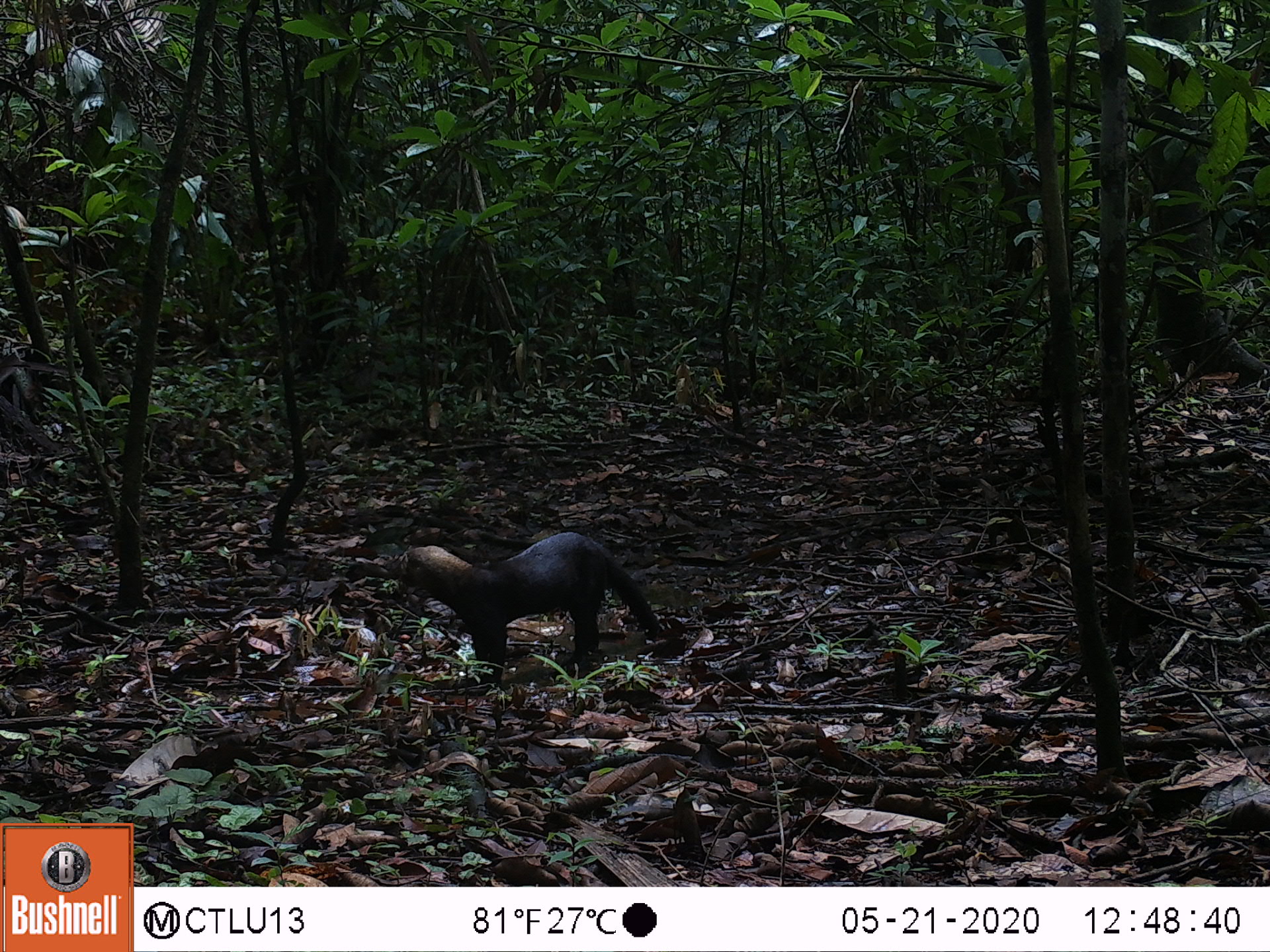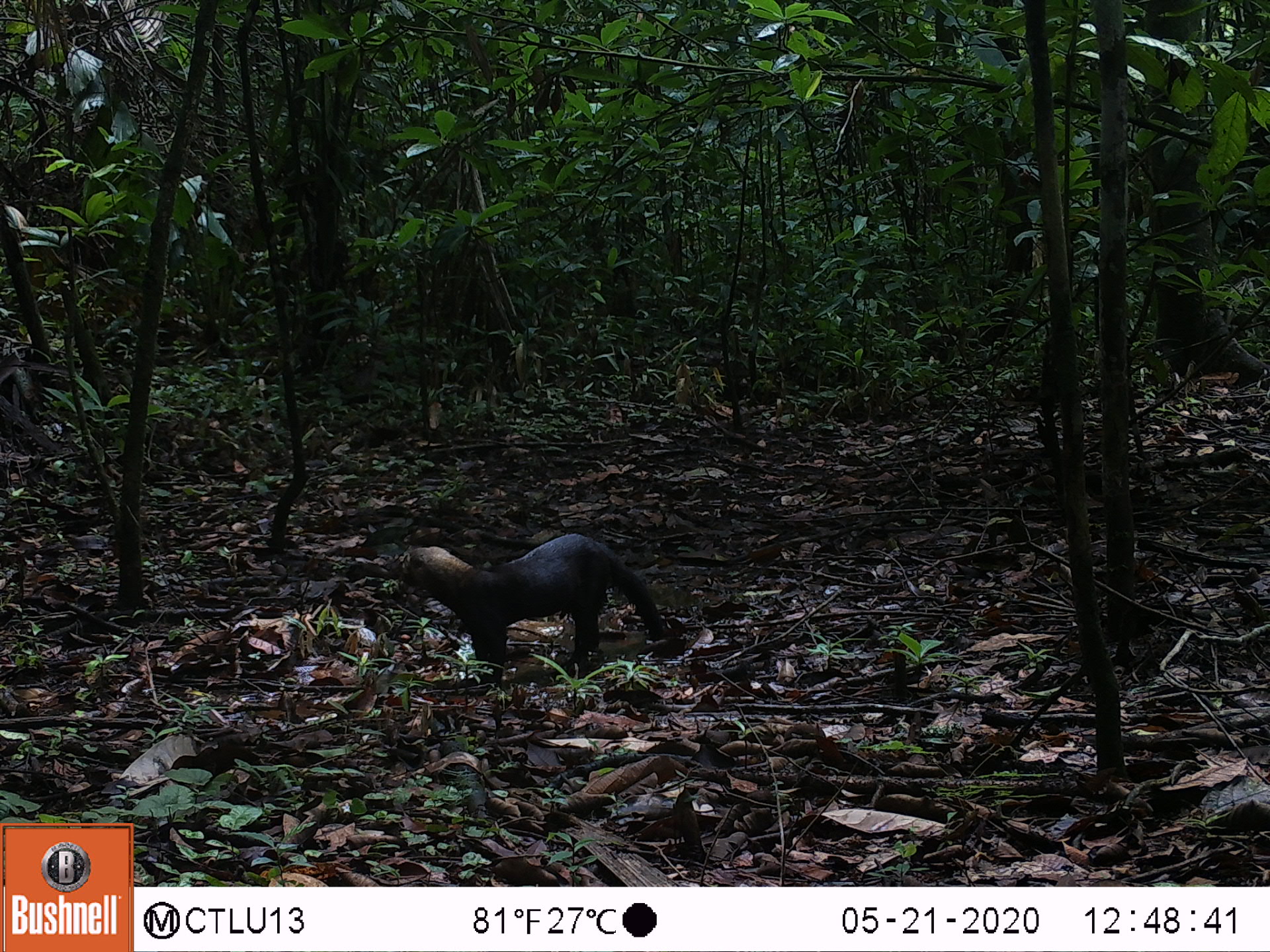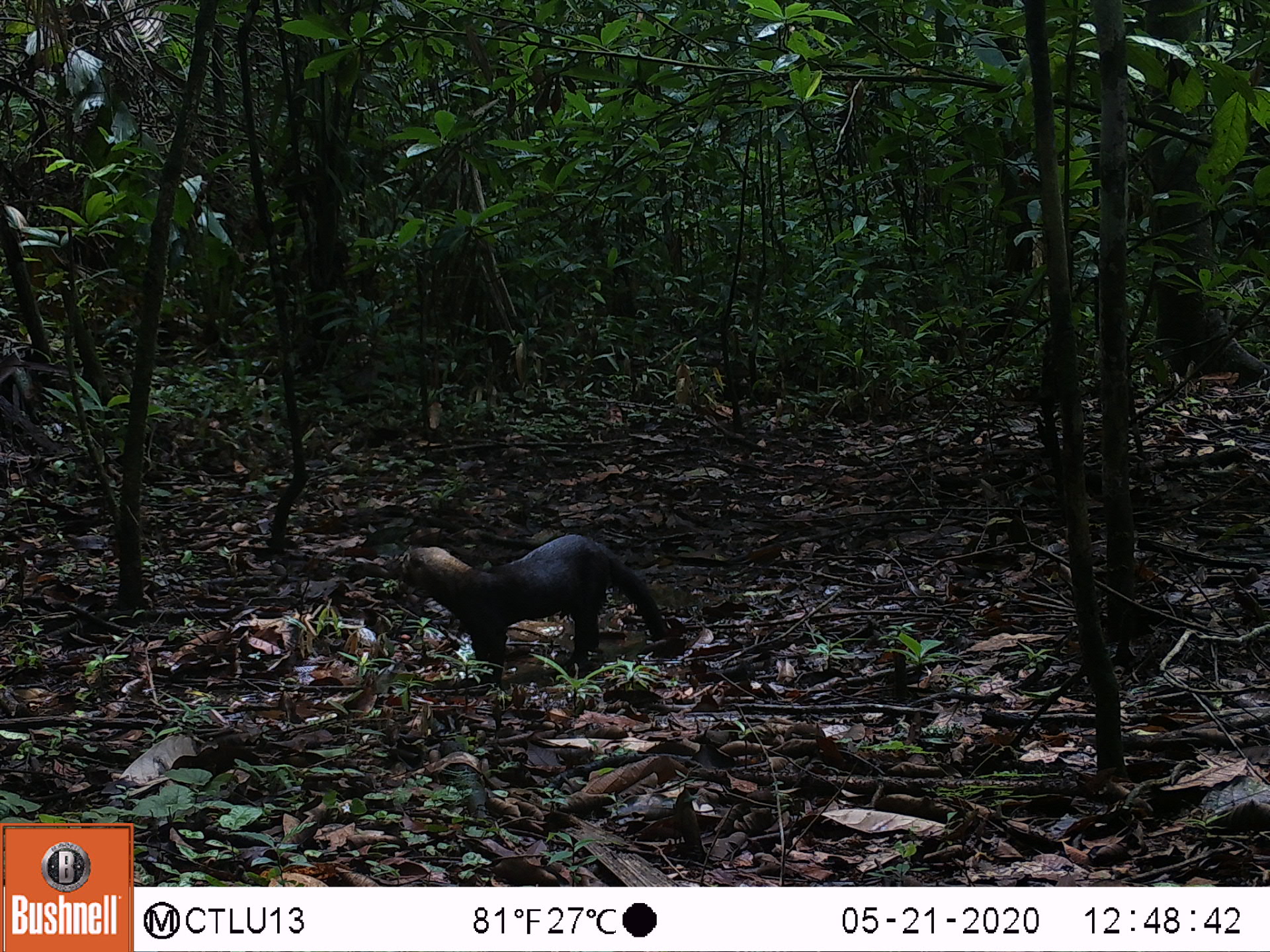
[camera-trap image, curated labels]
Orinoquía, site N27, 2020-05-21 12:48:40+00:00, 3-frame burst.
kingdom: Animalia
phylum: Chordata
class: Mammalia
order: Carnivora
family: Mustelidae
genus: Eira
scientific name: Eira barbara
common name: tayra